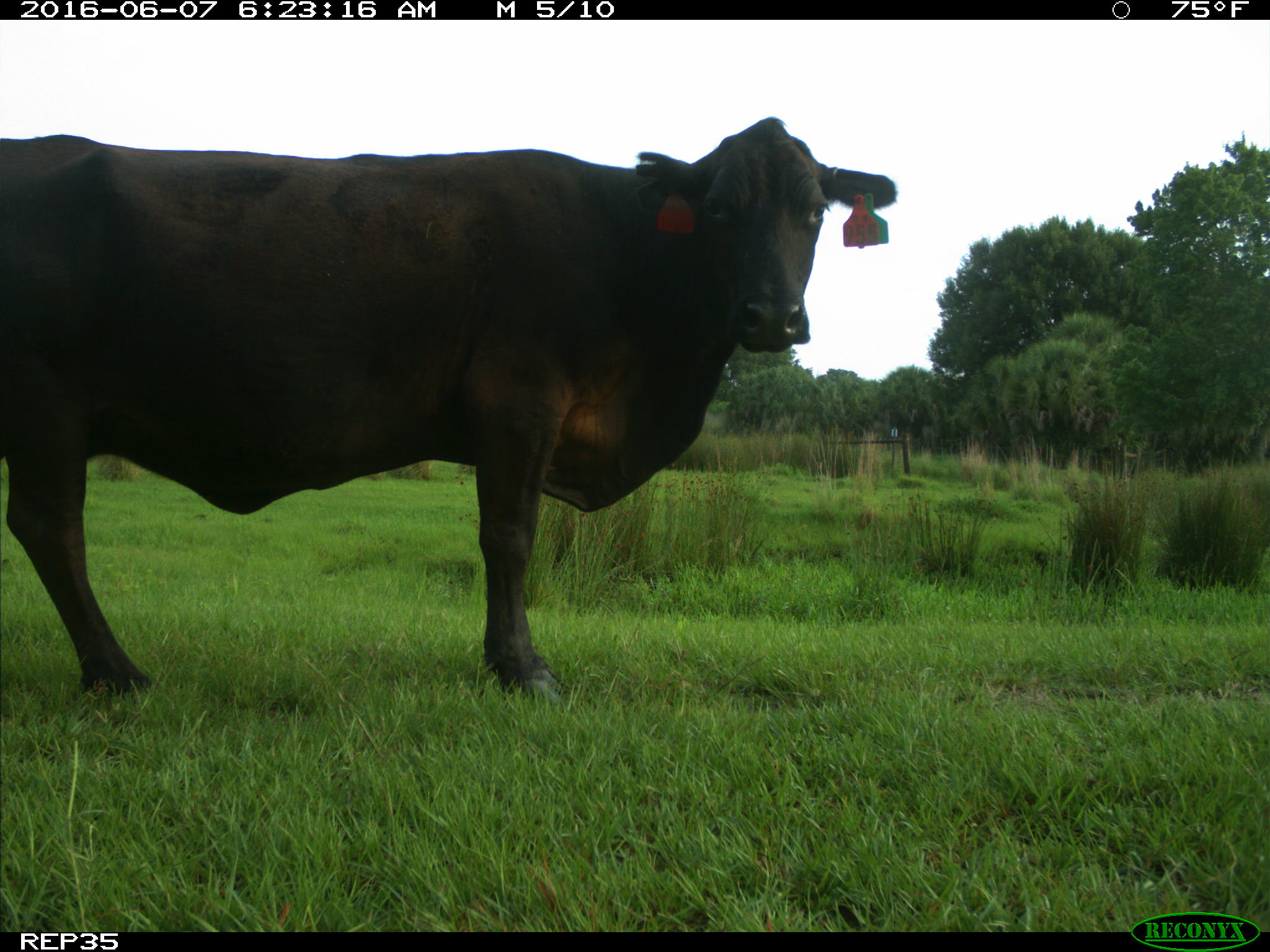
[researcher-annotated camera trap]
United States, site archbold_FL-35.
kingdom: Animalia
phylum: Chordata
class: Mammalia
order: Artiodactyla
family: Bovidae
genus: Bos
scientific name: Bos taurus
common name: domestic cow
Bos taurus (domestic cow).